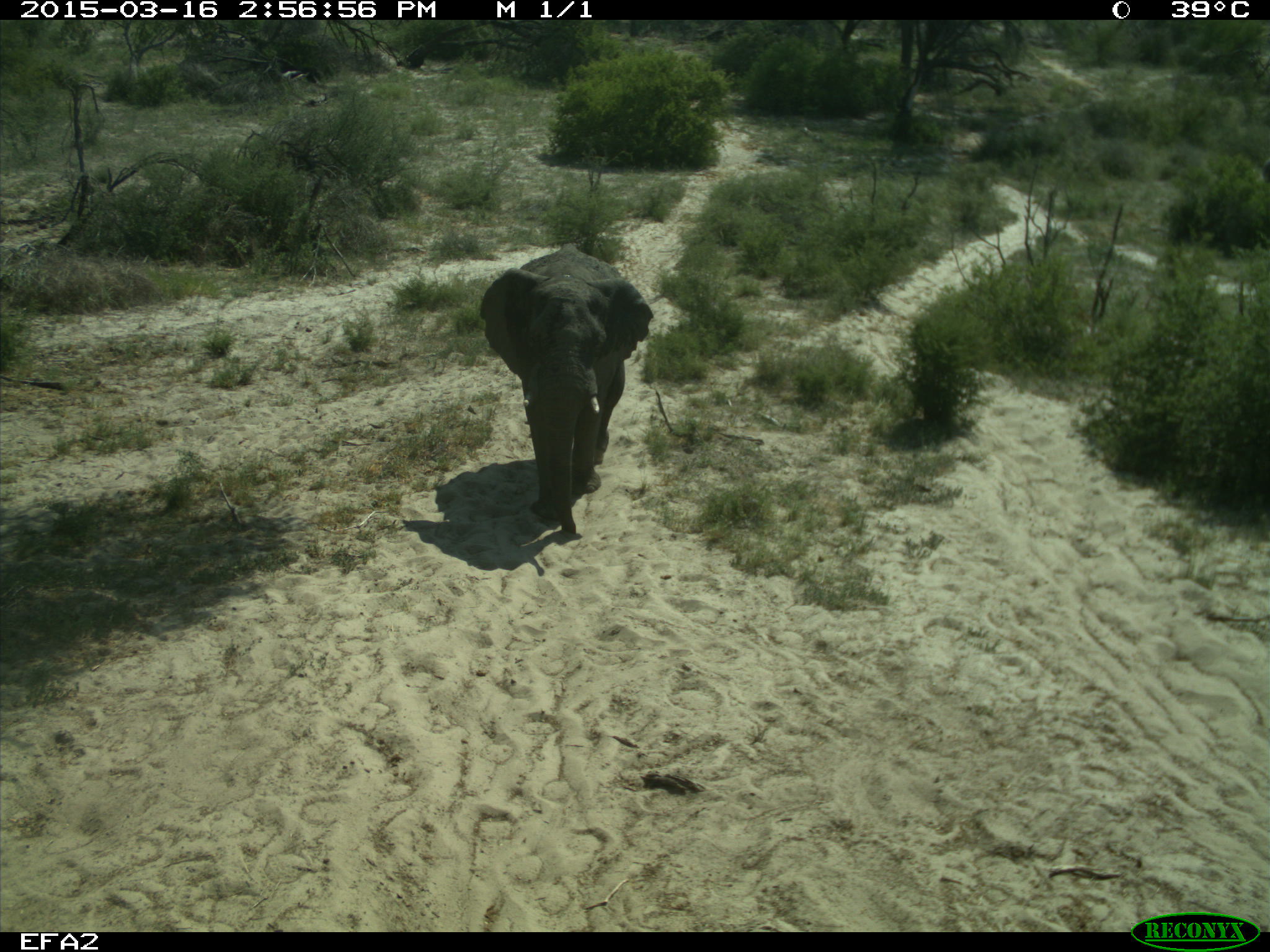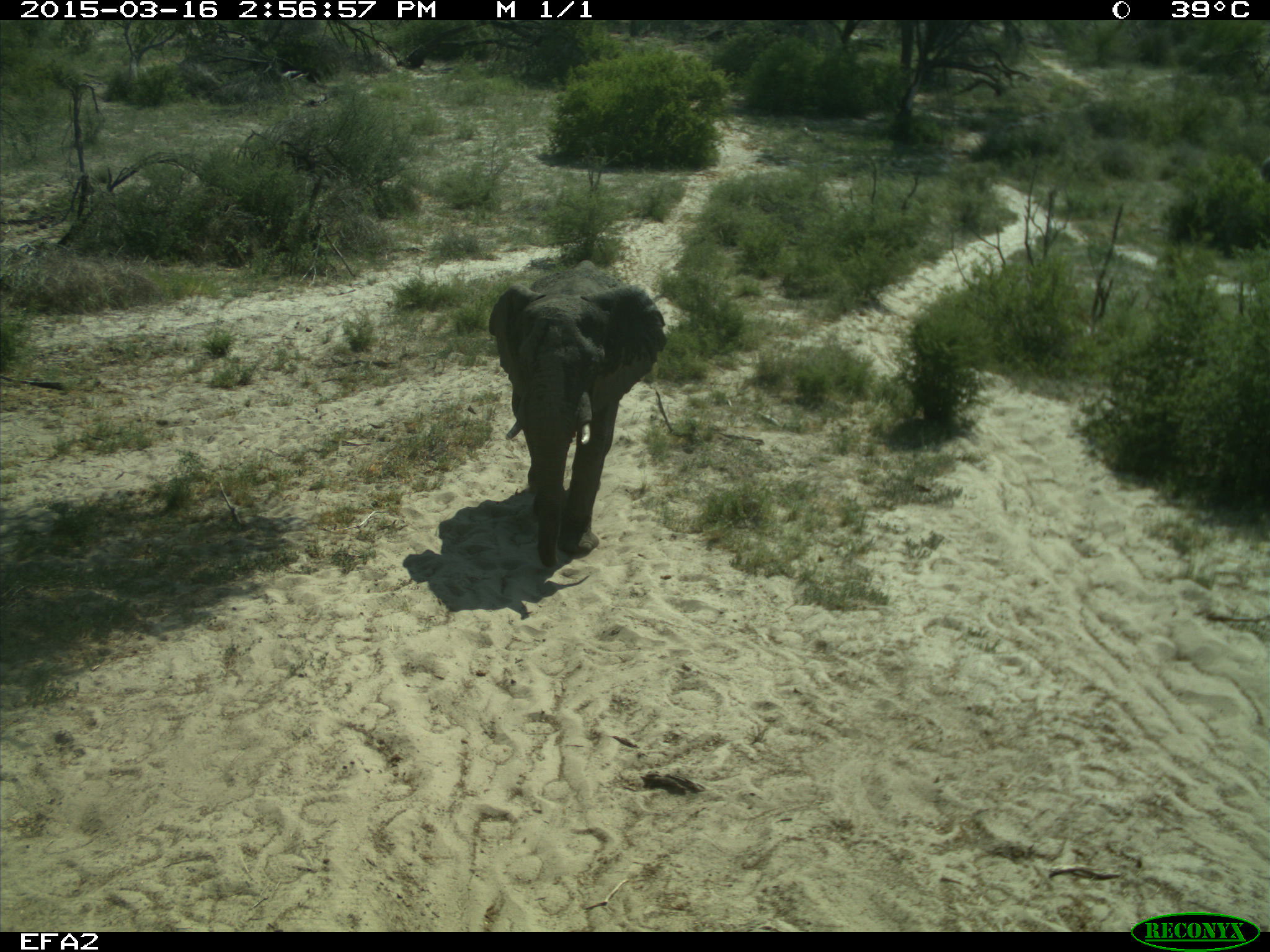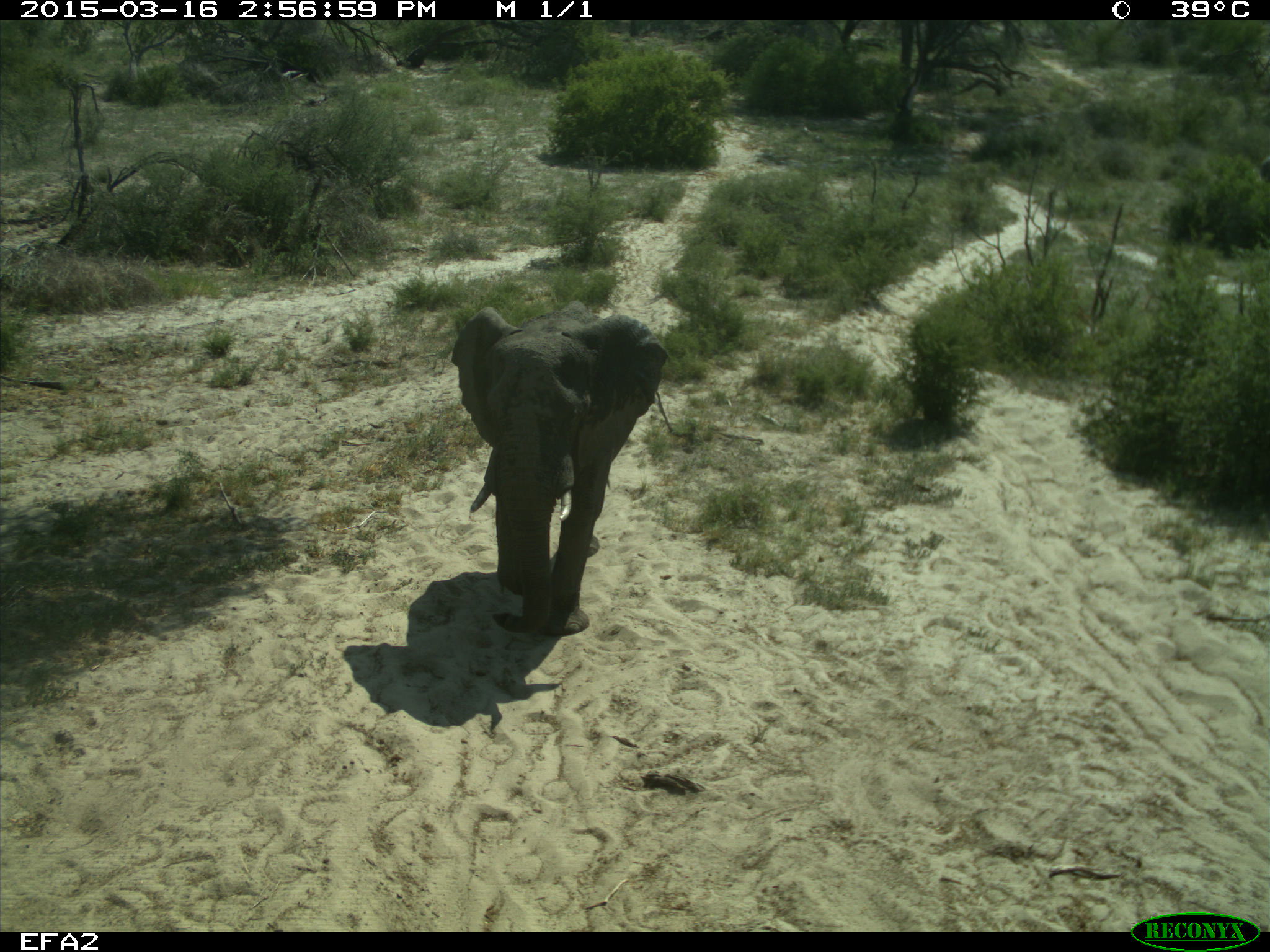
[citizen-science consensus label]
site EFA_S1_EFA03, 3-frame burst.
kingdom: Animalia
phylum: Chordata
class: Mammalia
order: Proboscidea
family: Elephantidae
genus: Loxodonta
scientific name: Loxodonta africana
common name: african bush elephant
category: elephant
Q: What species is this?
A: Elephant (african bush elephant) (Loxodonta africana).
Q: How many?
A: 1.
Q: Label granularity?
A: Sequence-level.